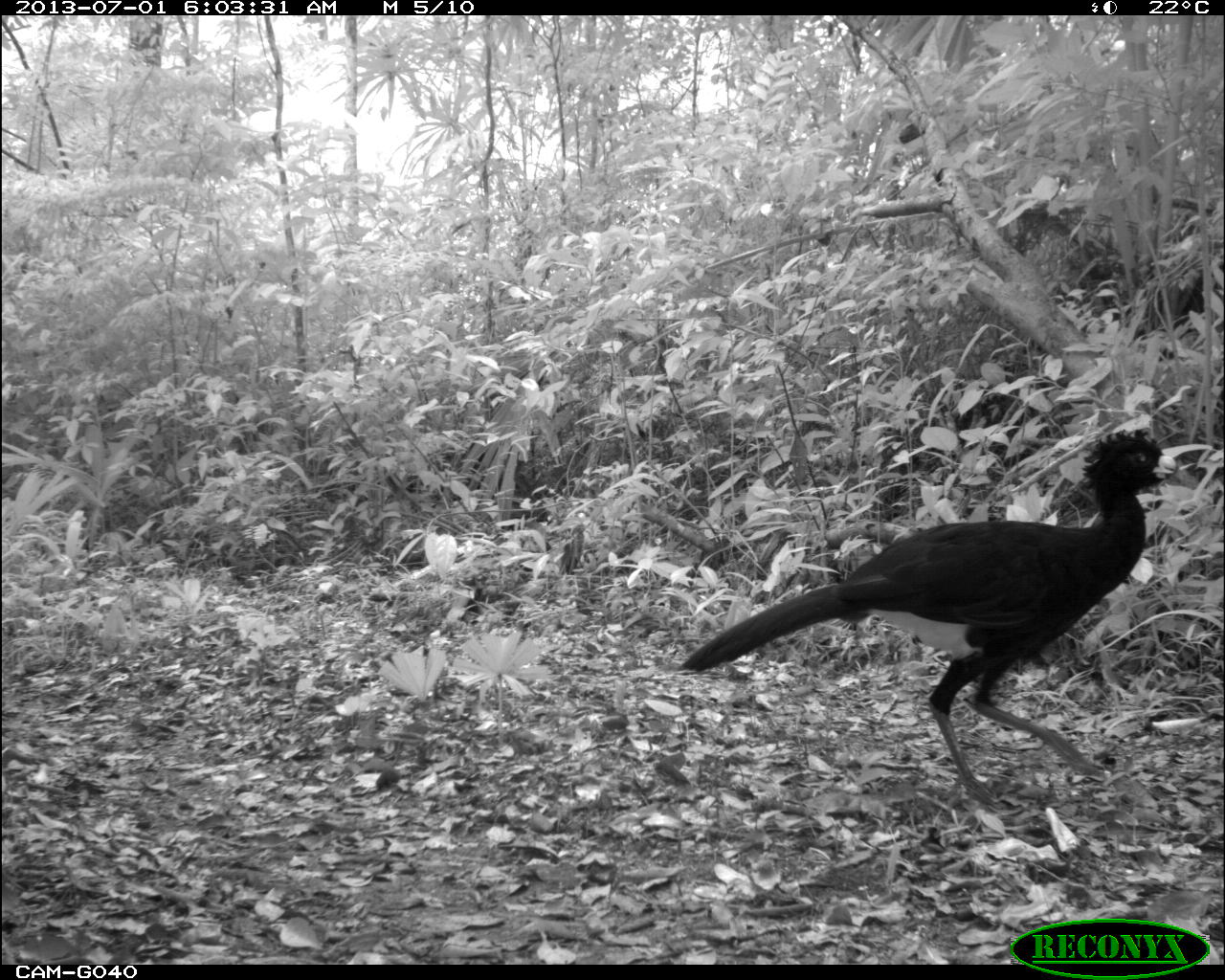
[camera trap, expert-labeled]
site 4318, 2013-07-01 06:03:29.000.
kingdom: Animalia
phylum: Chordata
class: Aves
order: Galliformes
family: Cracidae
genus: Crax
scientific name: Crax rubra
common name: great curassow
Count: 1.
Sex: male.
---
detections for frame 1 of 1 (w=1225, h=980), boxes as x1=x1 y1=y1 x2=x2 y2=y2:
crax rubra: x1=676 y1=427 x2=1184 y2=809